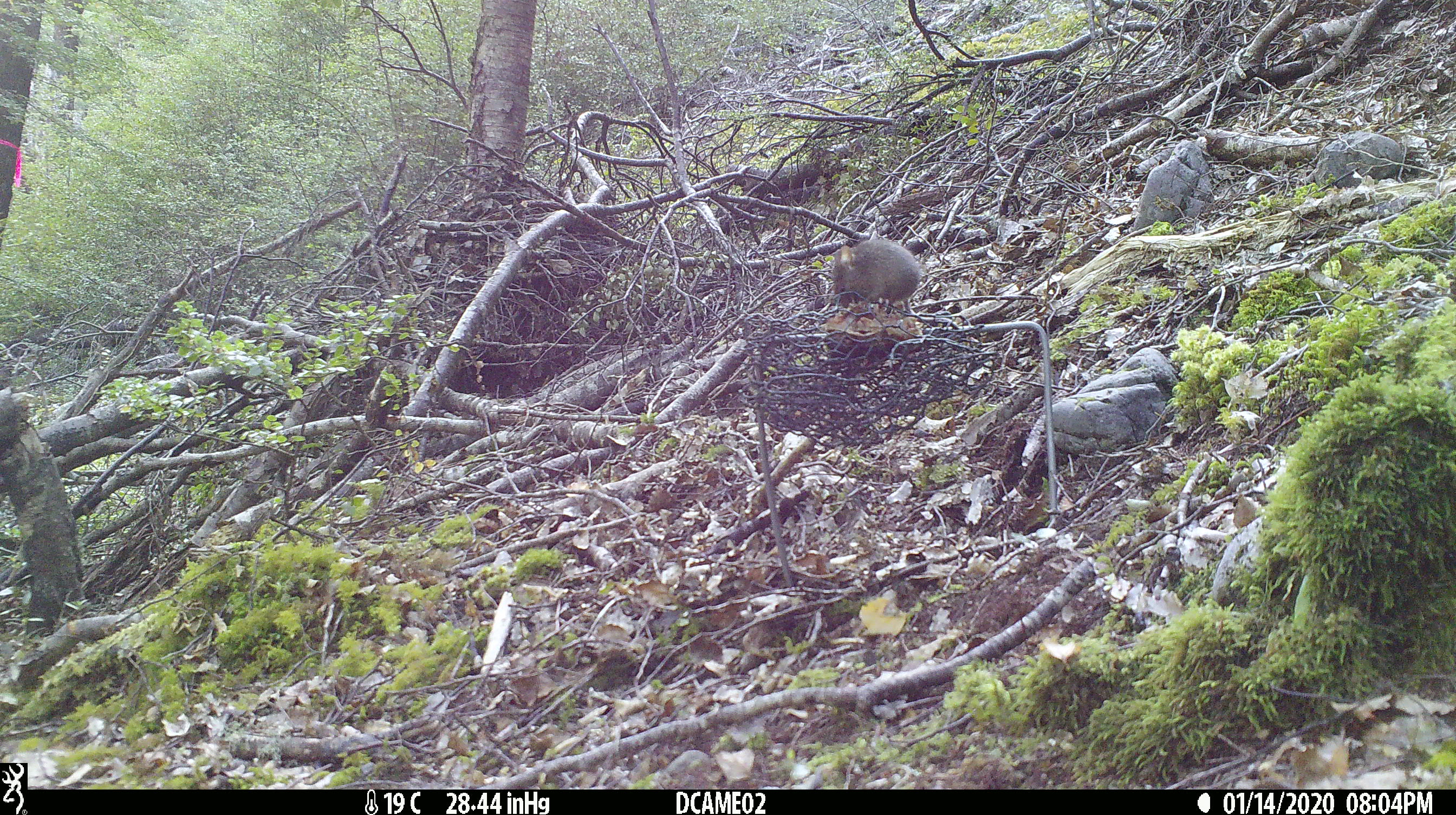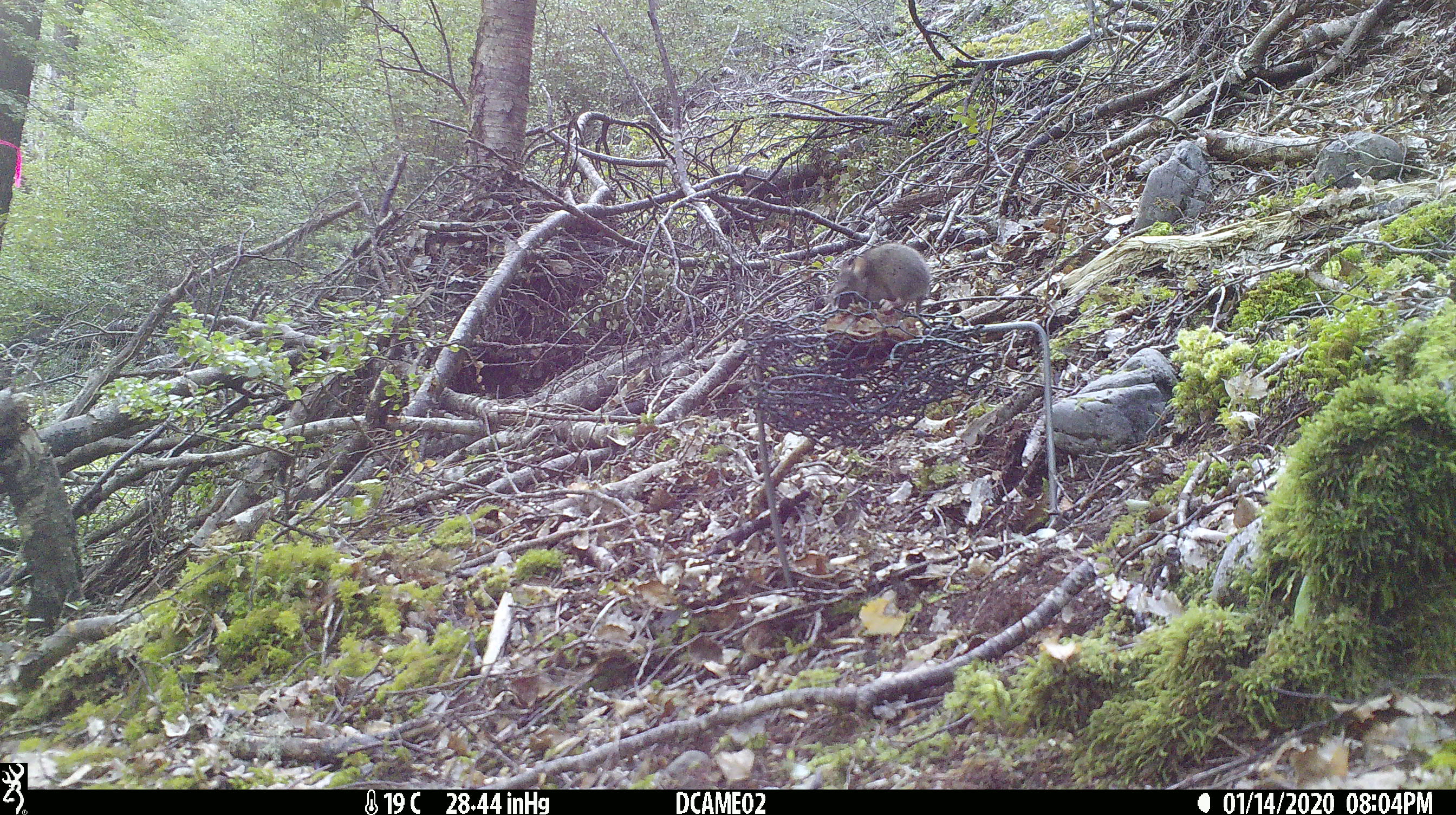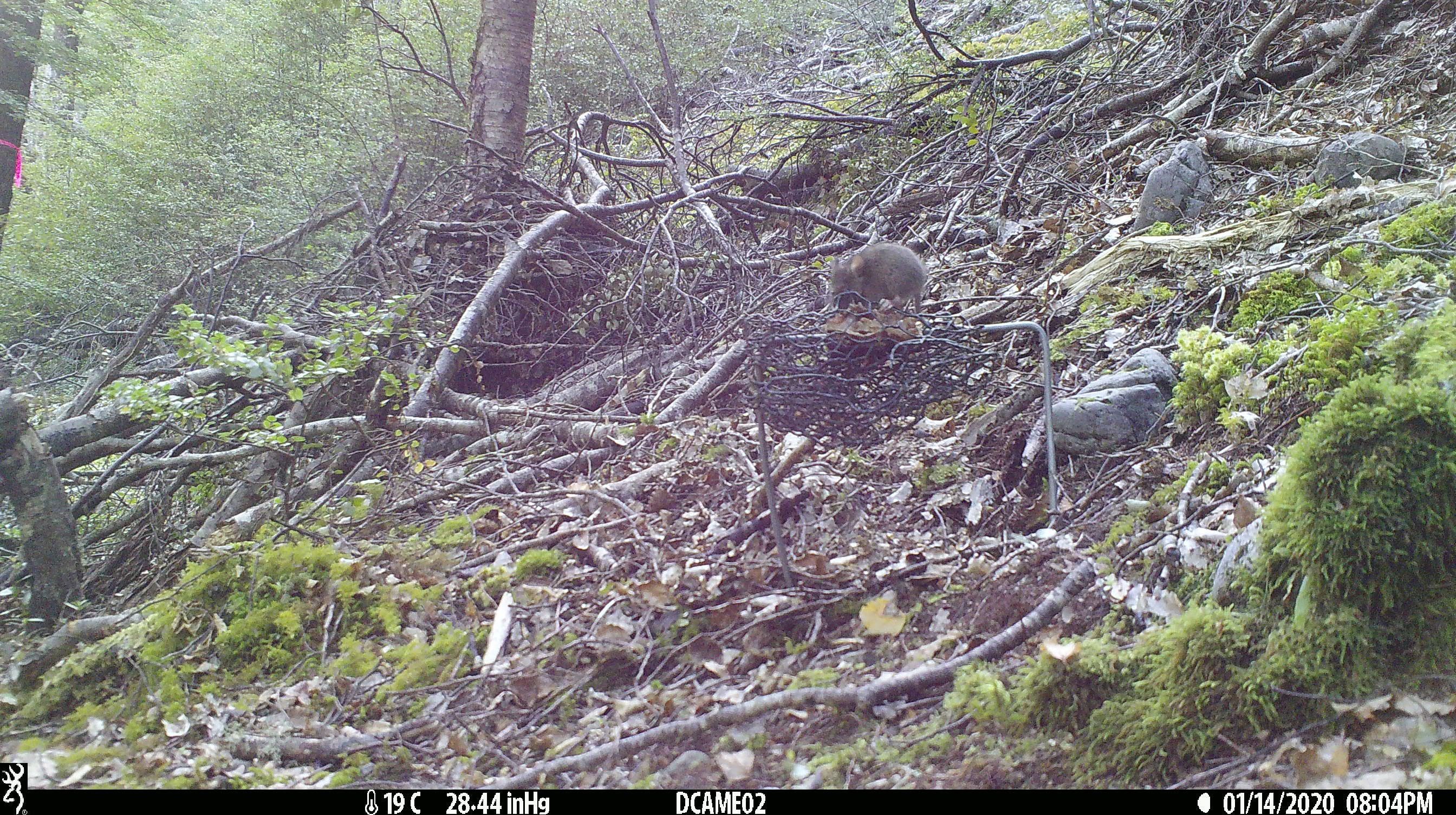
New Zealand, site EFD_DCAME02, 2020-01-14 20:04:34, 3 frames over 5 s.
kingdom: Animalia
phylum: Chordata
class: Mammalia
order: Rodentia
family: Muridae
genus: Mus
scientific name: Mus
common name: mouse